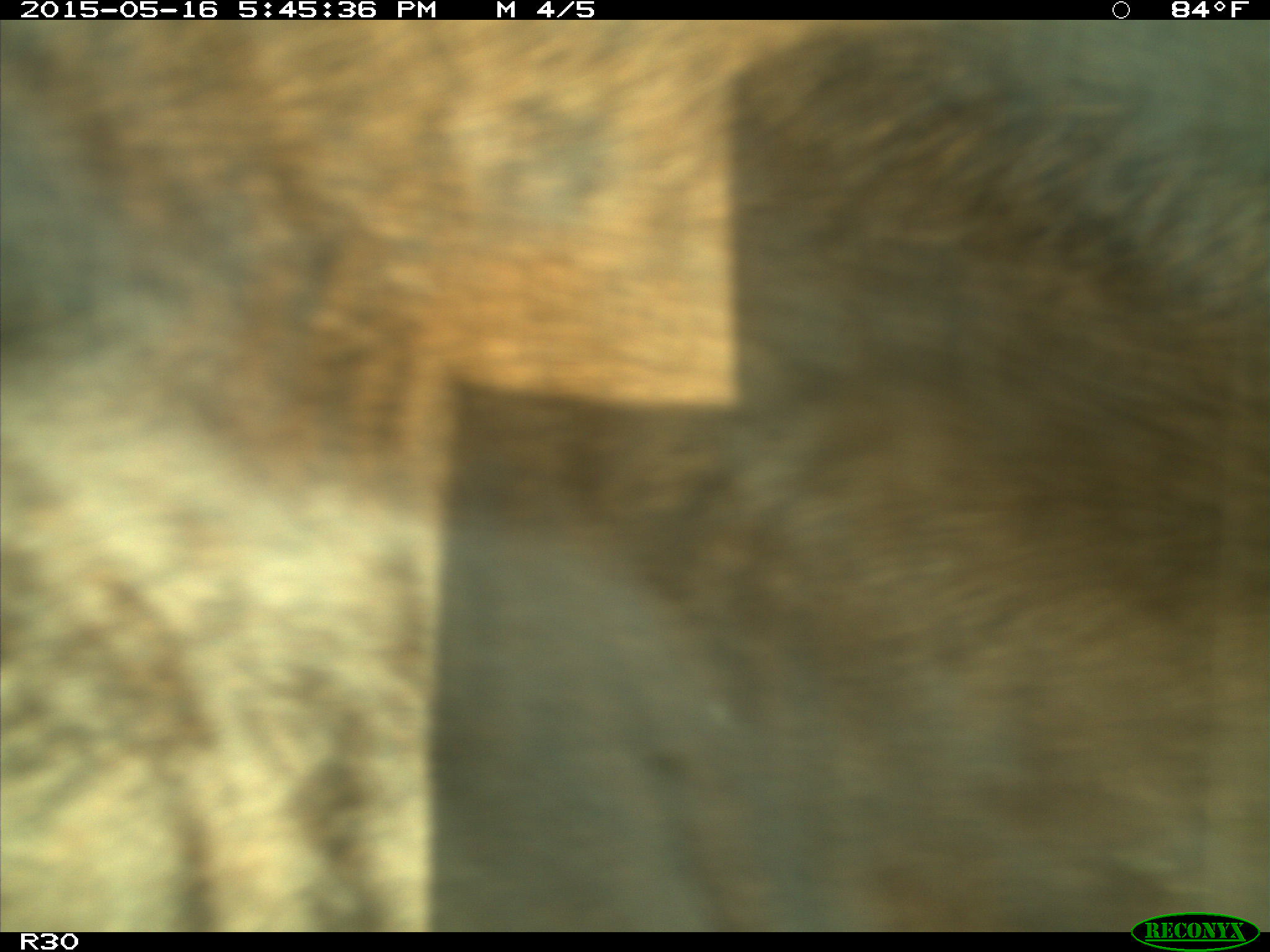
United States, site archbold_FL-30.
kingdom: Animalia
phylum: Chordata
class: Mammalia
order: Artiodactyla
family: Bovidae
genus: Bos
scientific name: Bos taurus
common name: domestic cow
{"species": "Bos taurus (domestic cow)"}